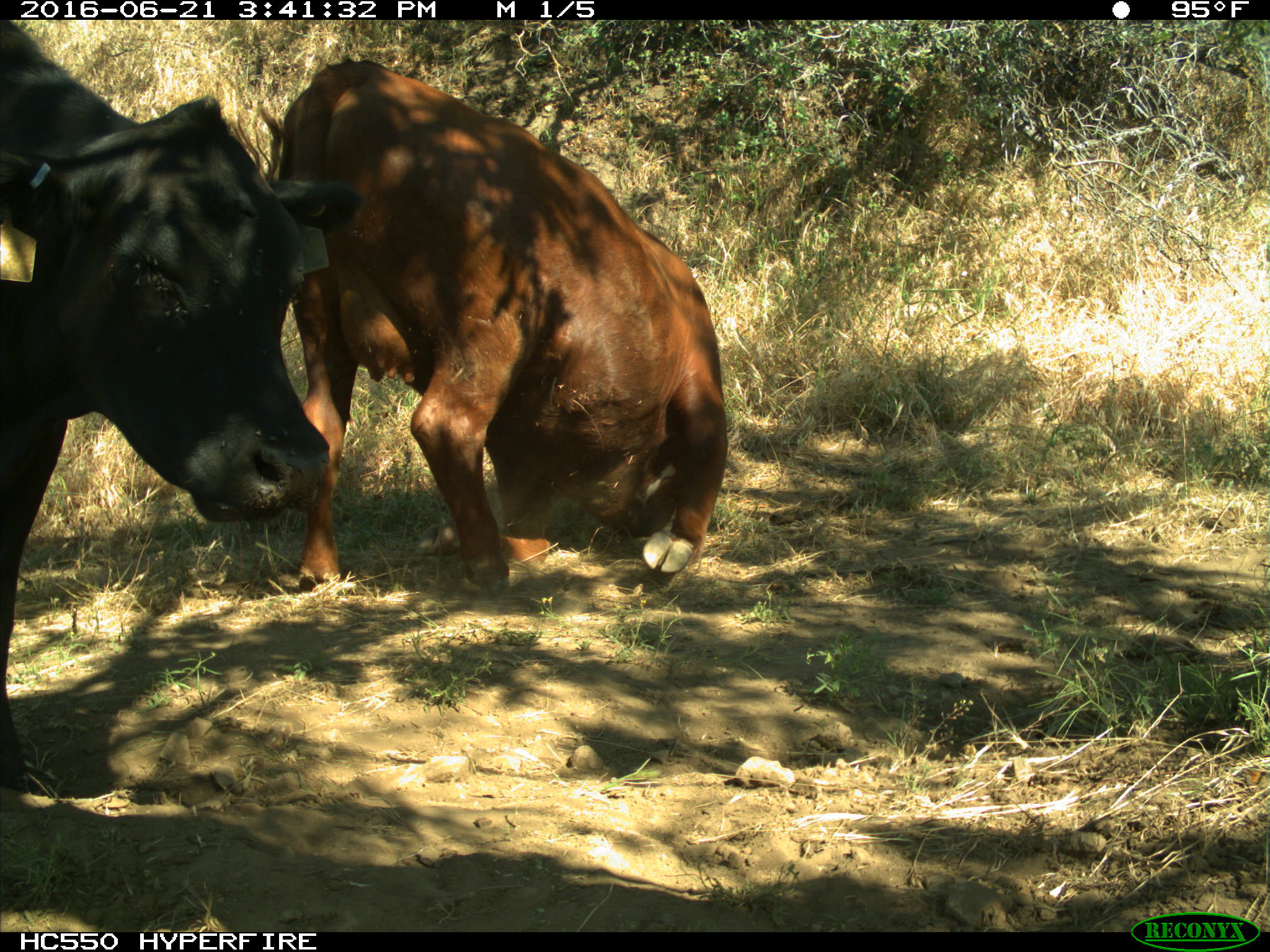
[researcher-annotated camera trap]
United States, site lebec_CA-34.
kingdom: Animalia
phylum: Chordata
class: Mammalia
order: Artiodactyla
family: Bovidae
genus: Bos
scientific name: Bos taurus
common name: domestic cow